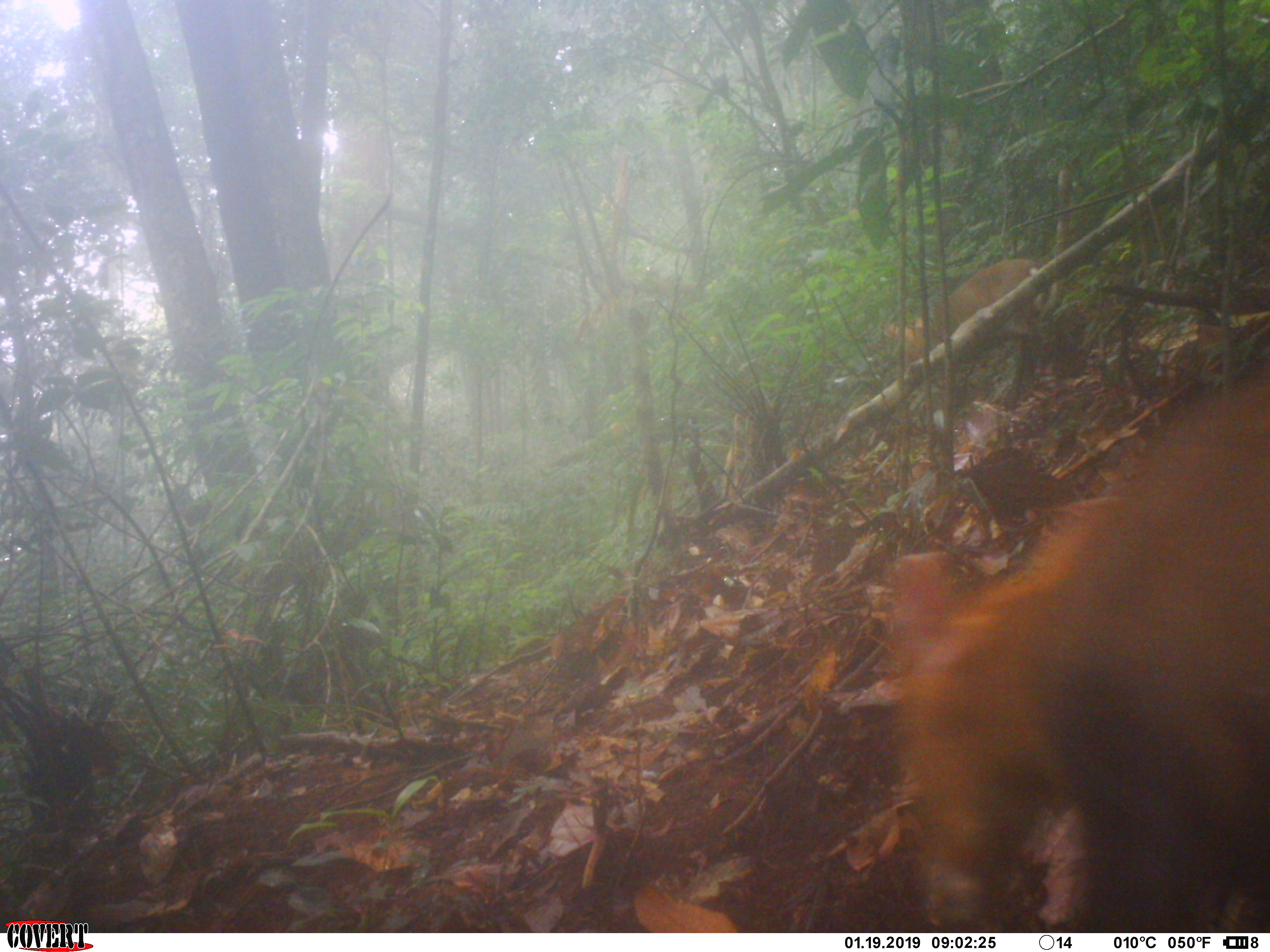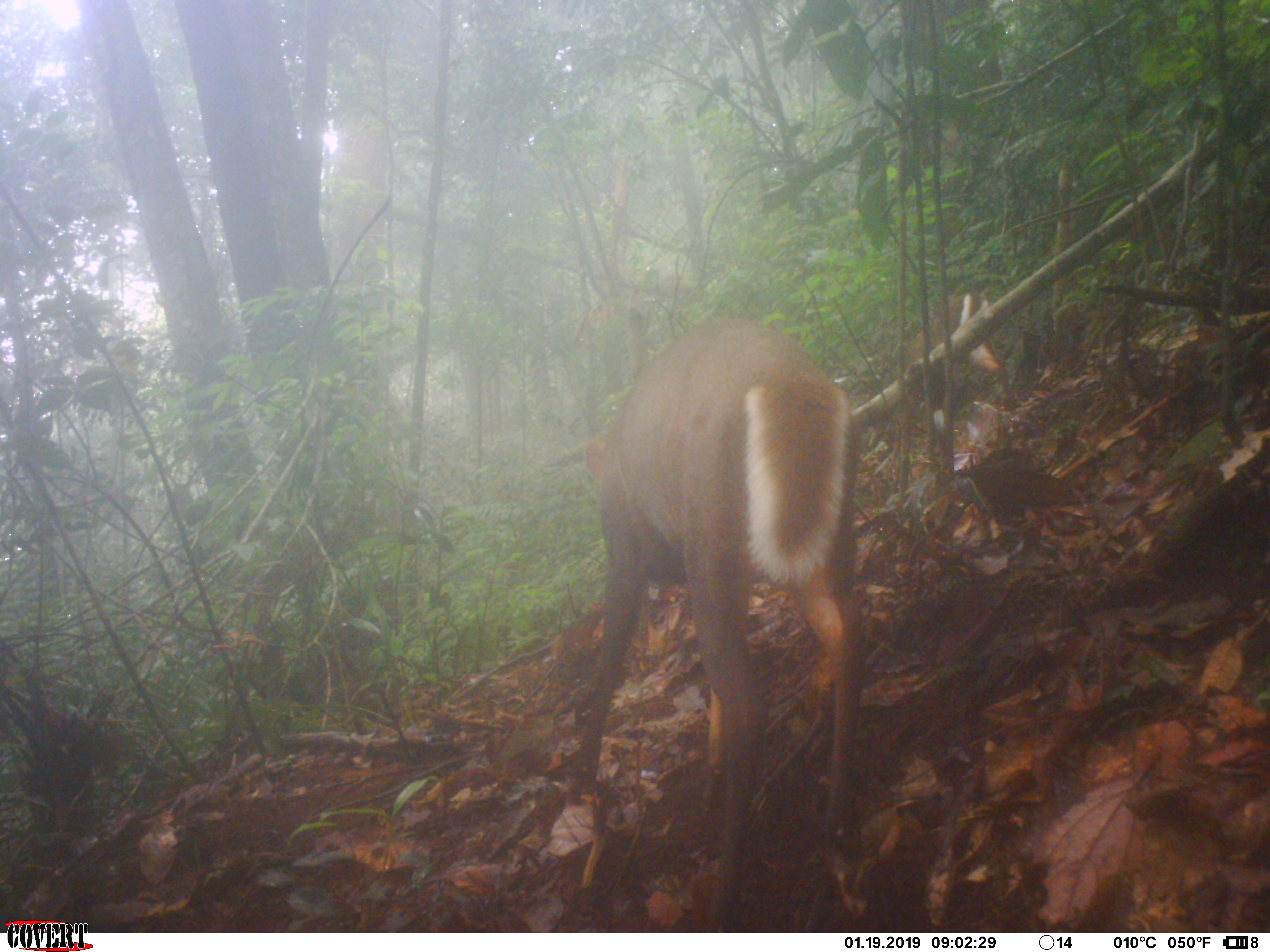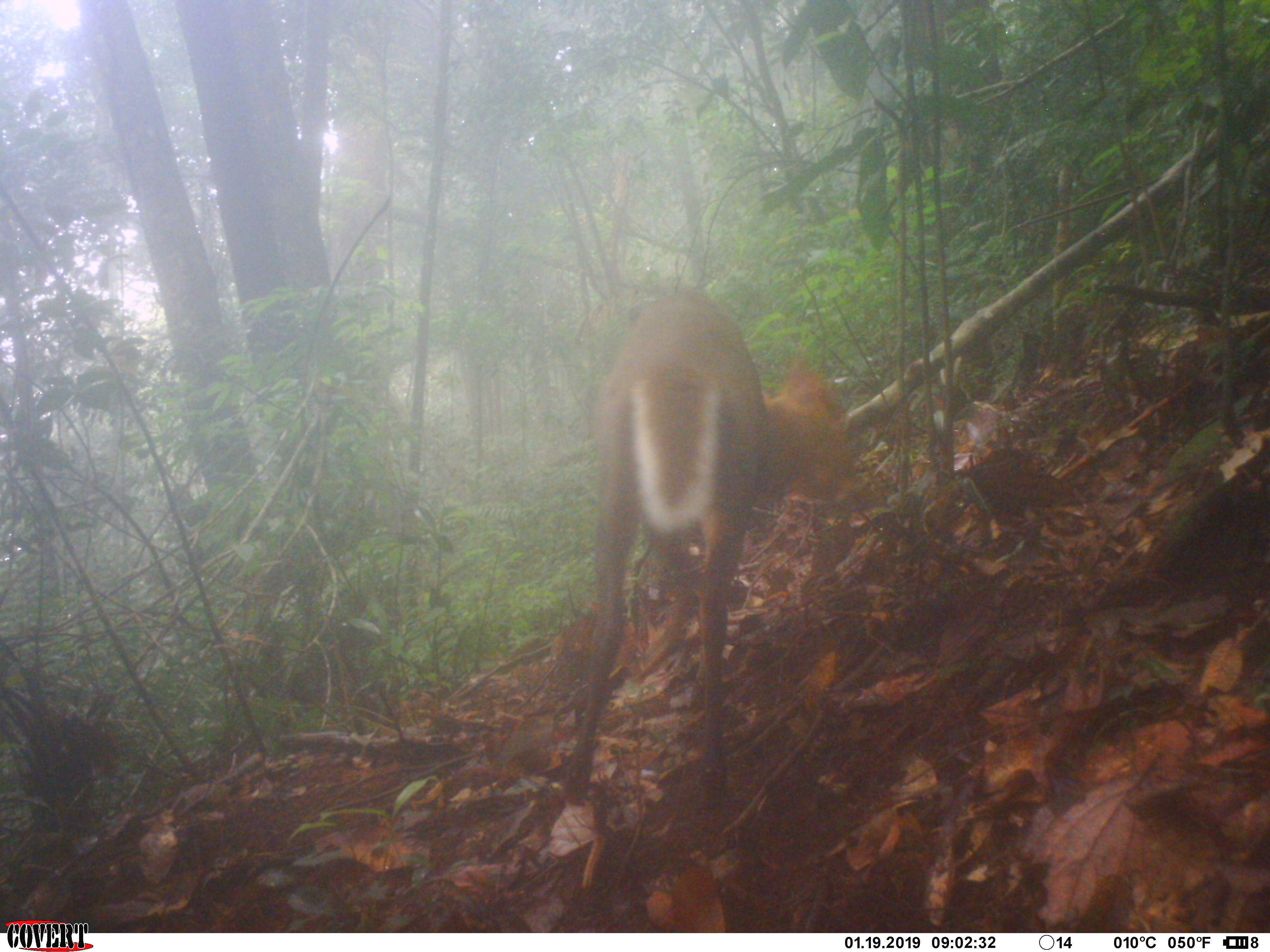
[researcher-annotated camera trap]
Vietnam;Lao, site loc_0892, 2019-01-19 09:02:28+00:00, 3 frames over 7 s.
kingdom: Animalia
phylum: Chordata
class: Mammalia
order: Artiodactyla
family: Cervidae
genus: Muntiacus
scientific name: Muntiacus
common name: muntjacs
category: unidentified muntjac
Unidentified muntjac (muntjacs) (Muntiacus). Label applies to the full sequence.